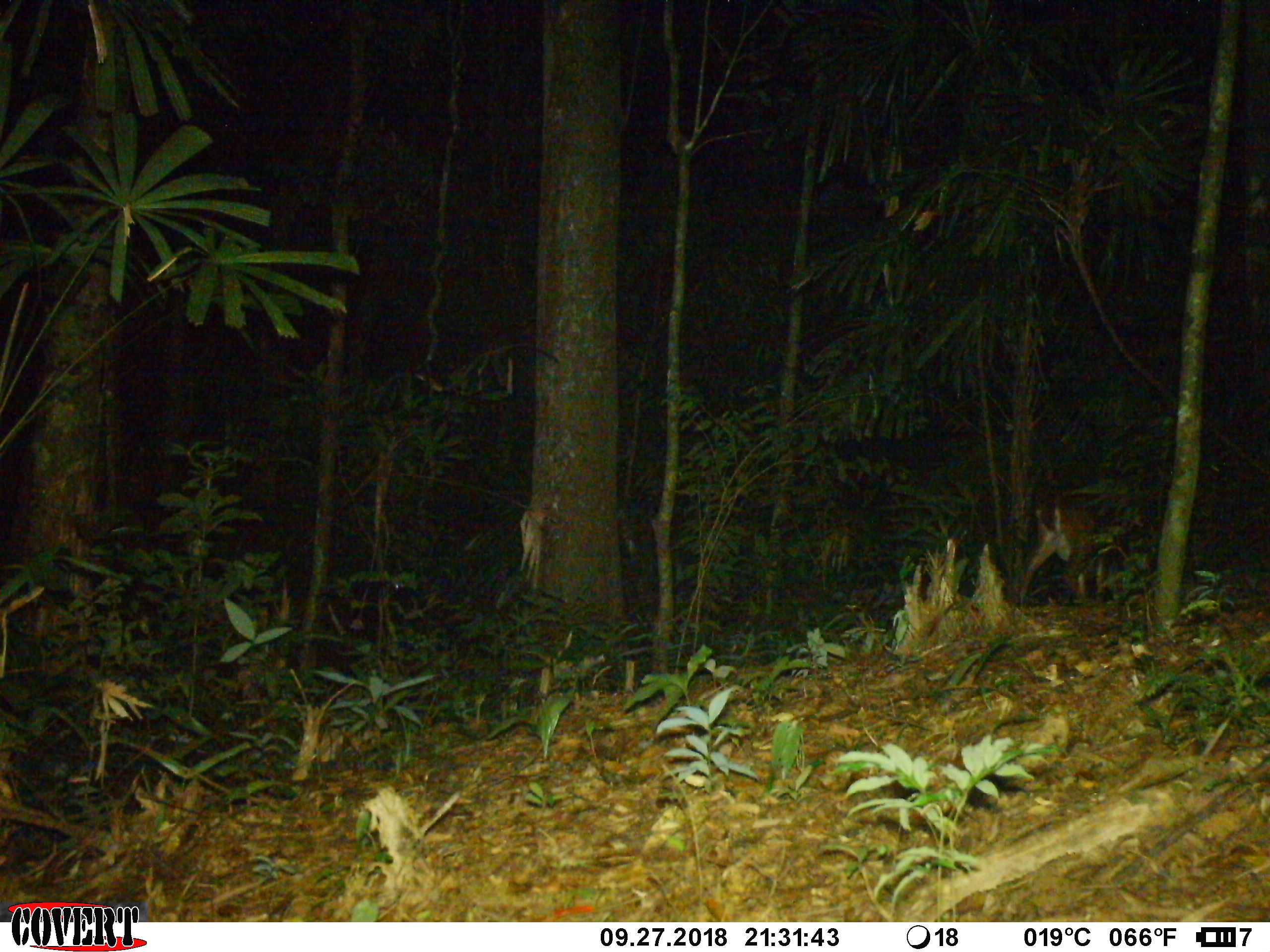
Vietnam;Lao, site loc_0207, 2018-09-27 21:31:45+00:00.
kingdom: Animalia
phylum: Chordata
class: Mammalia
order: Artiodactyla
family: Cervidae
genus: Muntiacus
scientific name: Muntiacus vuquangensis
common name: large-antlered muntjac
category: large antlered muntjac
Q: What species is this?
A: Large antlered muntjac (large-antlered muntjac) (Muntiacus vuquangensis).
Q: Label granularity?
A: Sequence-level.